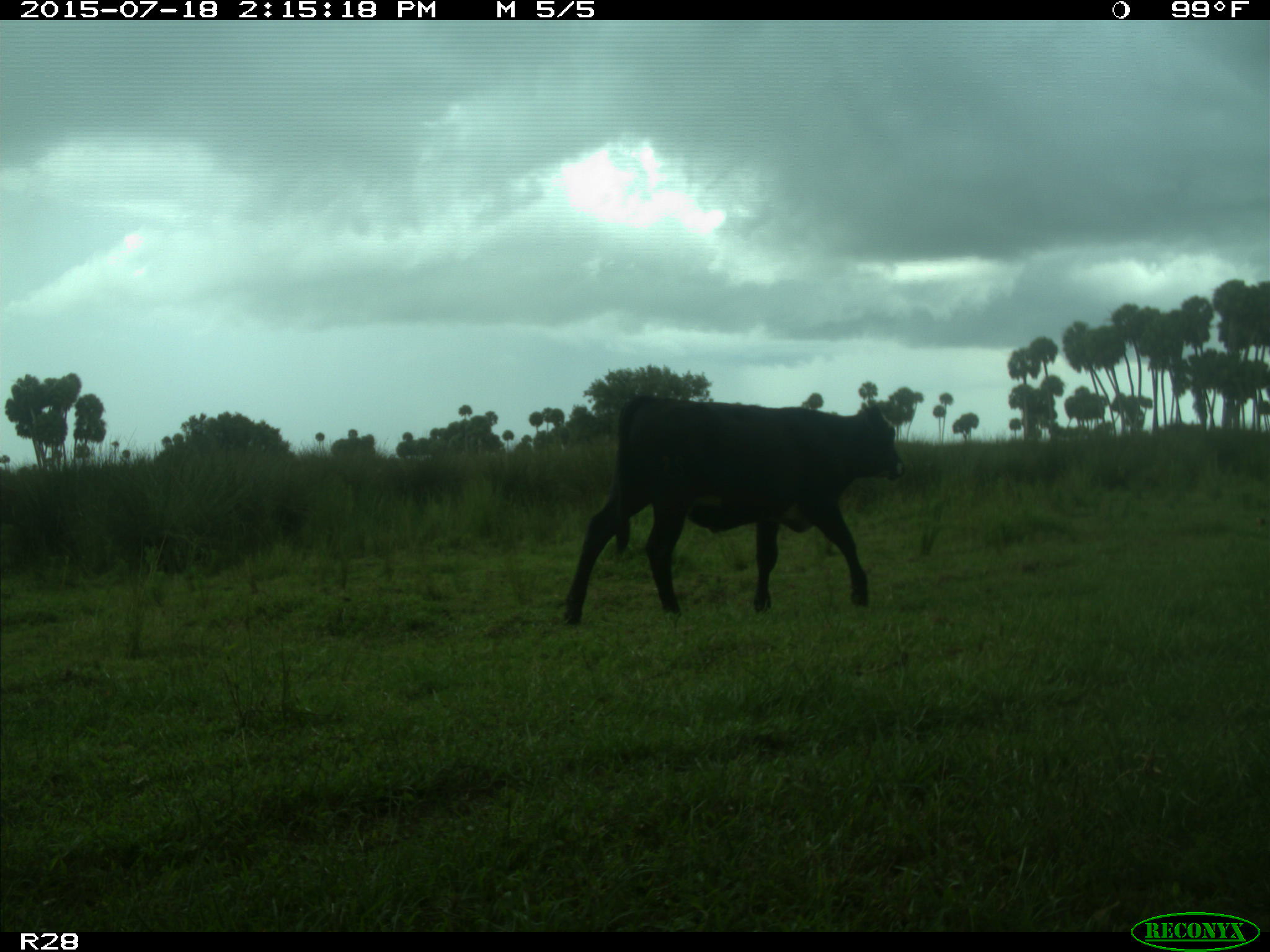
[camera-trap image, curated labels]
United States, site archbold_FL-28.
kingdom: Animalia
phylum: Chordata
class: Mammalia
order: Artiodactyla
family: Bovidae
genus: Bos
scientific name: Bos taurus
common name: domestic cow